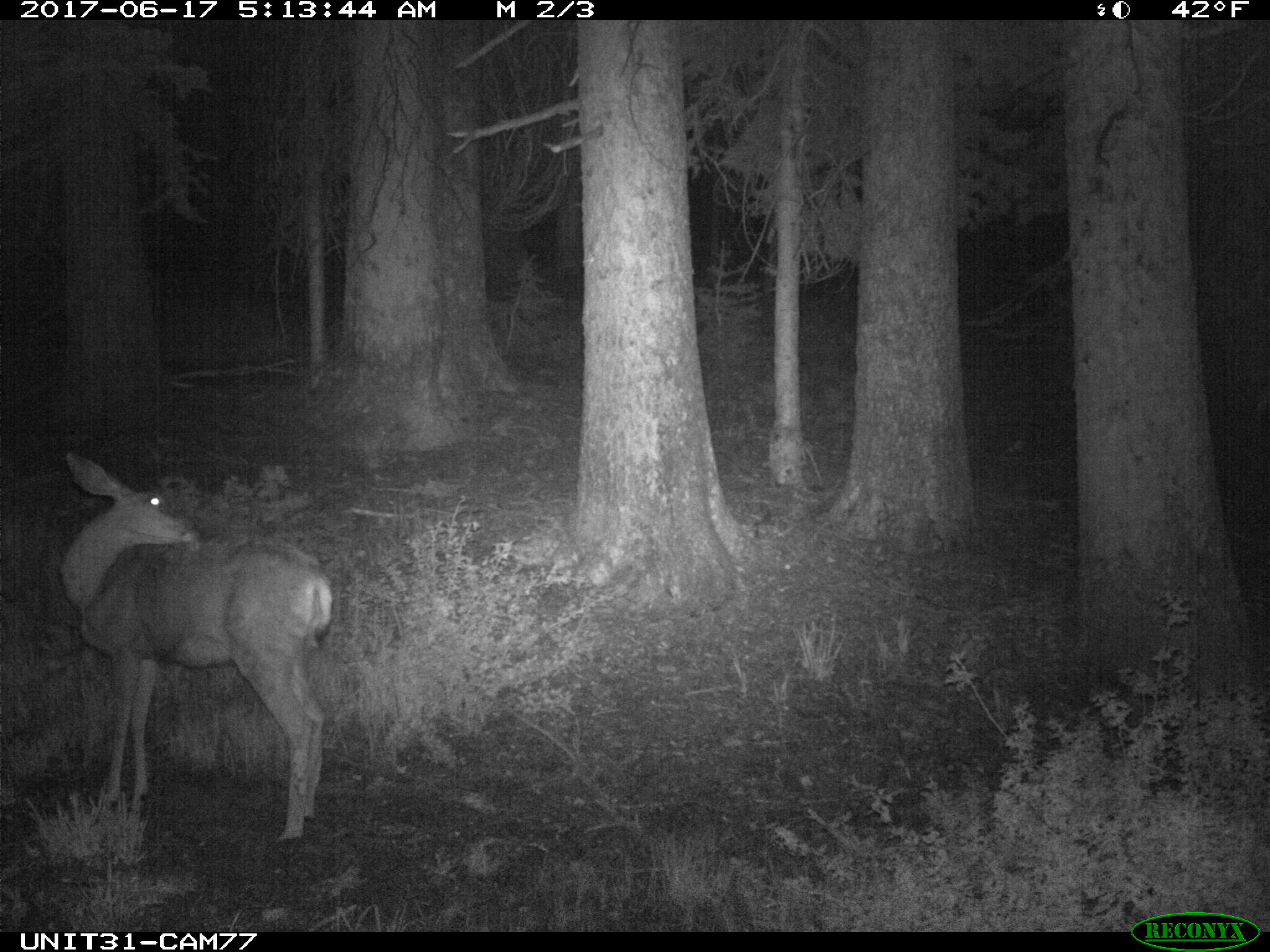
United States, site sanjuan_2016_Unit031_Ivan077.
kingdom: Animalia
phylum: Chordata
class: Mammalia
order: Artiodactyla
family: Cervidae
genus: Odocoileus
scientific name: Odocoileus hemionus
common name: mule deer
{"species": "Odocoileus hemionus (mule deer)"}